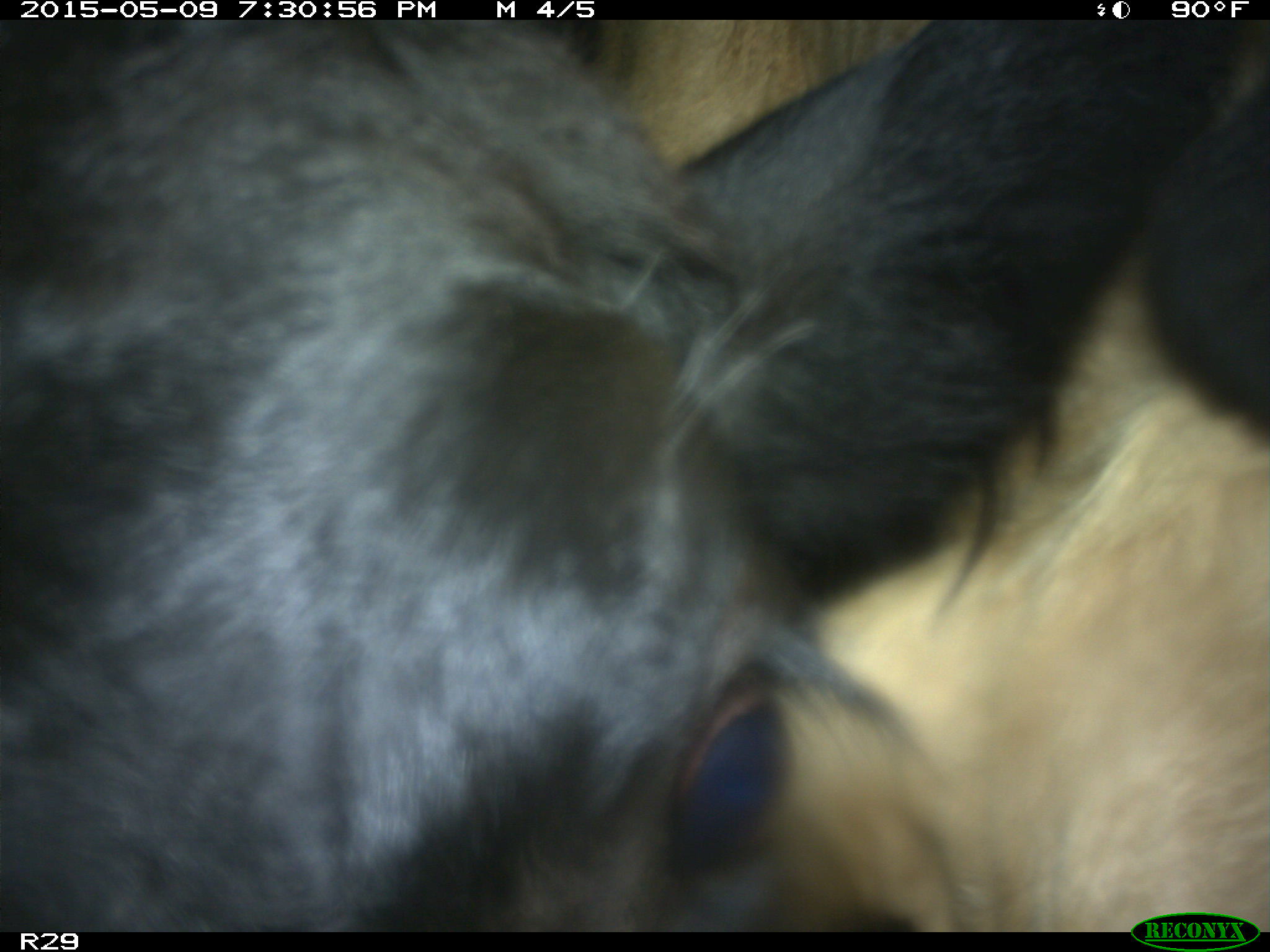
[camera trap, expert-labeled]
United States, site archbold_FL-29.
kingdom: Animalia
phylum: Chordata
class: Mammalia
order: Artiodactyla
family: Bovidae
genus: Bos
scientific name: Bos taurus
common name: domestic cow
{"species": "Bos taurus (domestic cow)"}